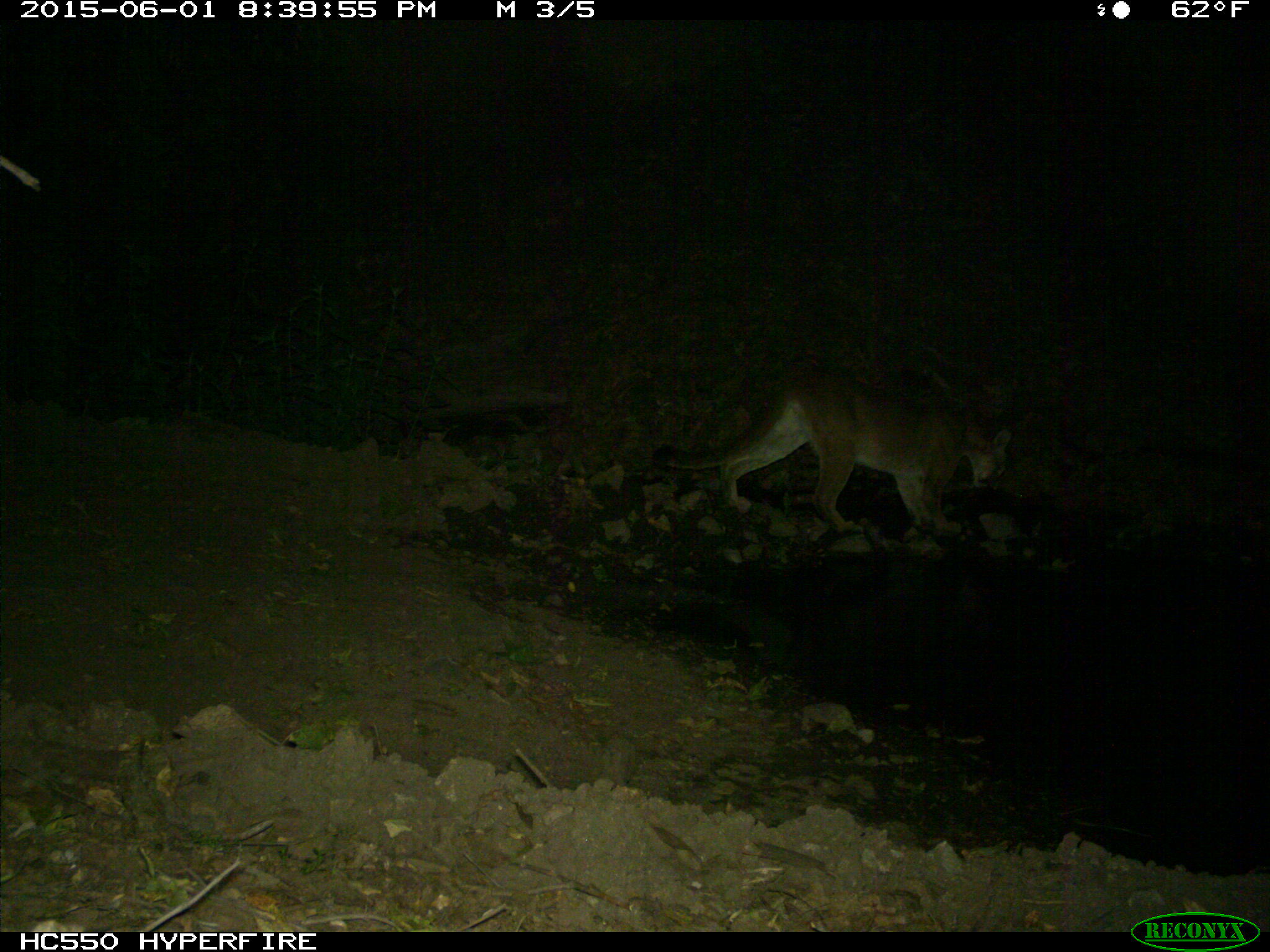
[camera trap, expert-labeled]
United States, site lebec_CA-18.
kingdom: Animalia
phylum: Chordata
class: Mammalia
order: Carnivora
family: Felidae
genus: Puma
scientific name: Puma concolor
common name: mountain lion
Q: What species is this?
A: Puma concolor (mountain lion).